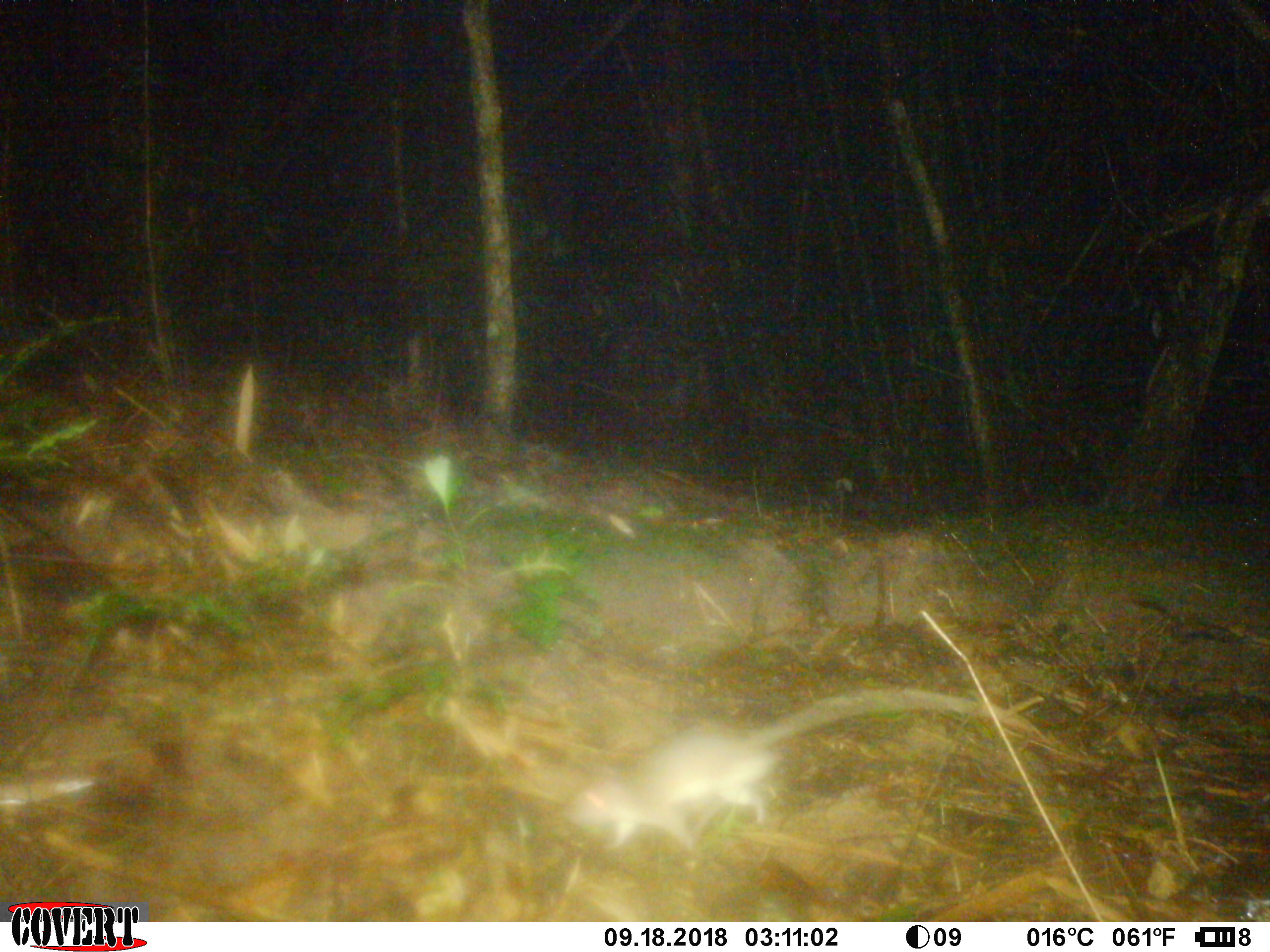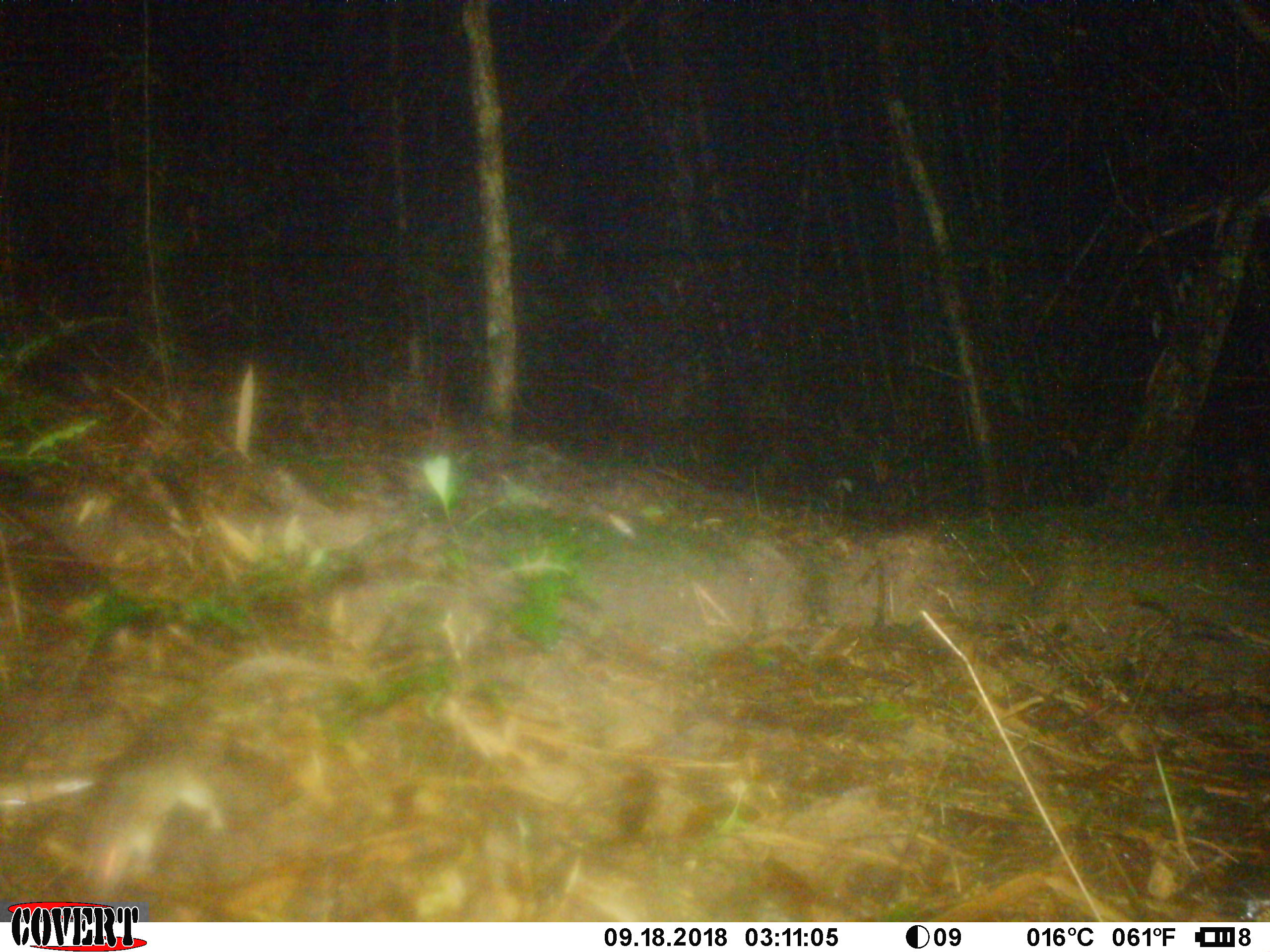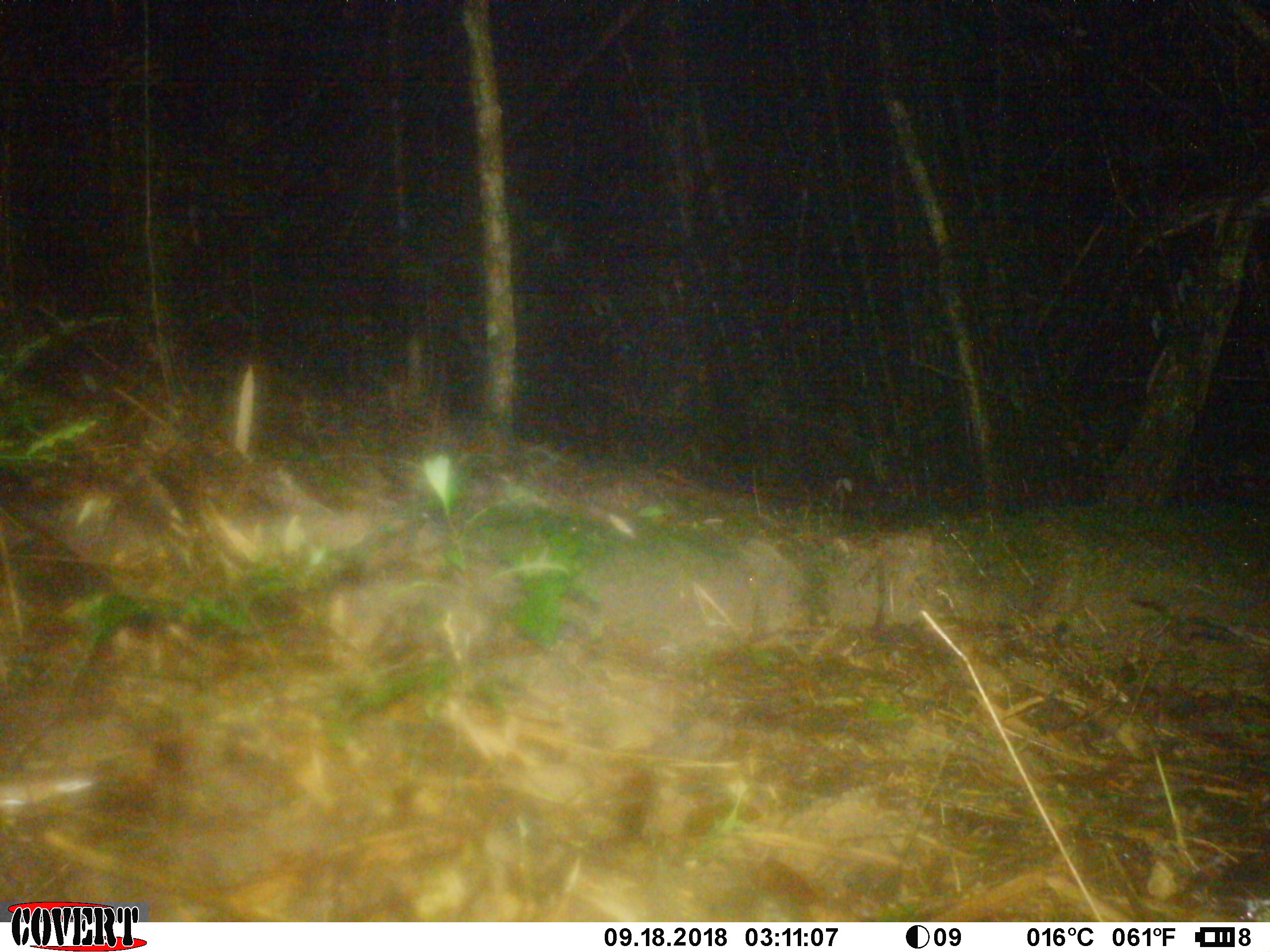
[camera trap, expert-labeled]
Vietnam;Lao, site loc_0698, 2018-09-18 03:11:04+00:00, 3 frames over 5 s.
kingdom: Animalia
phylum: Chordata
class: Mammalia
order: Rodentia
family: Muridae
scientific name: Muridae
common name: old-world mice and rats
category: unidentified murid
Unidentified murid (old-world mice and rats) (Muridae). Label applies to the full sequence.